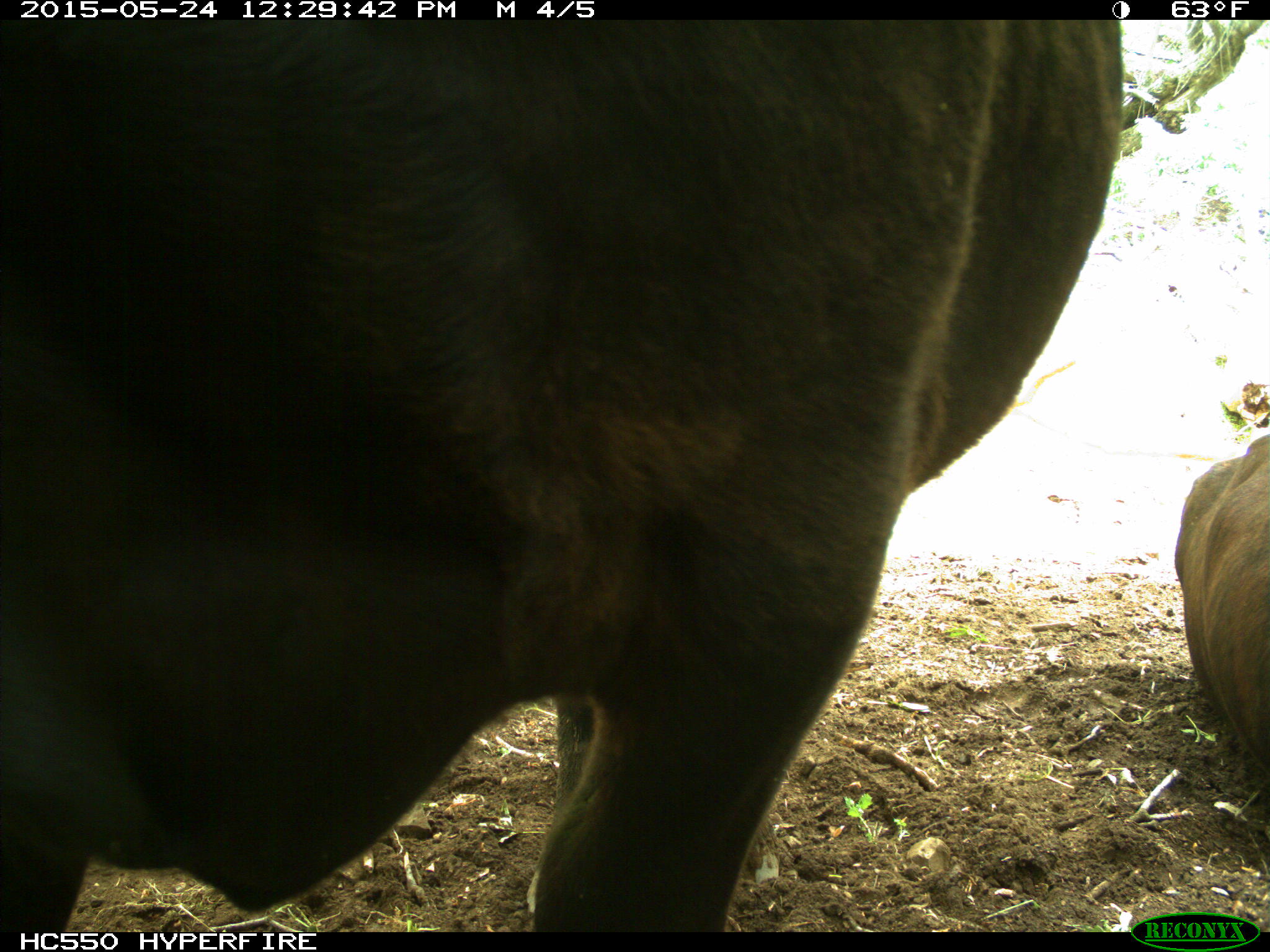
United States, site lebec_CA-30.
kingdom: Animalia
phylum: Chordata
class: Mammalia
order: Artiodactyla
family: Bovidae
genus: Bos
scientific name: Bos taurus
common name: domestic cow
Bos taurus (domestic cow).